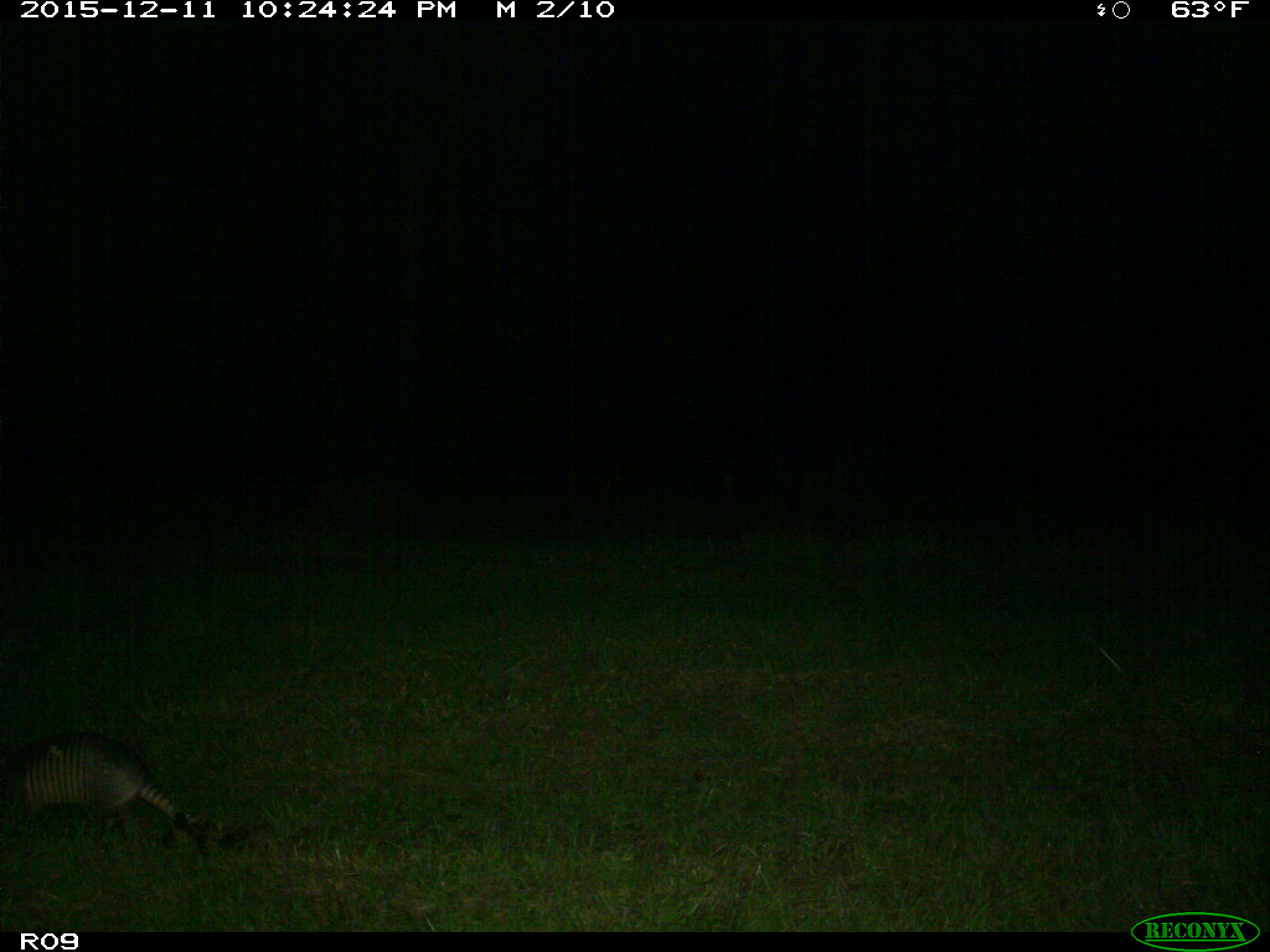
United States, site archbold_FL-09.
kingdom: Animalia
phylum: Chordata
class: Mammalia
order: Cingulata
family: Dasypodidae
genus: Dasypus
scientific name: Dasypus novemcinctus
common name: nine-banded armadillo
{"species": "Dasypus novemcinctus (nine-banded armadillo)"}